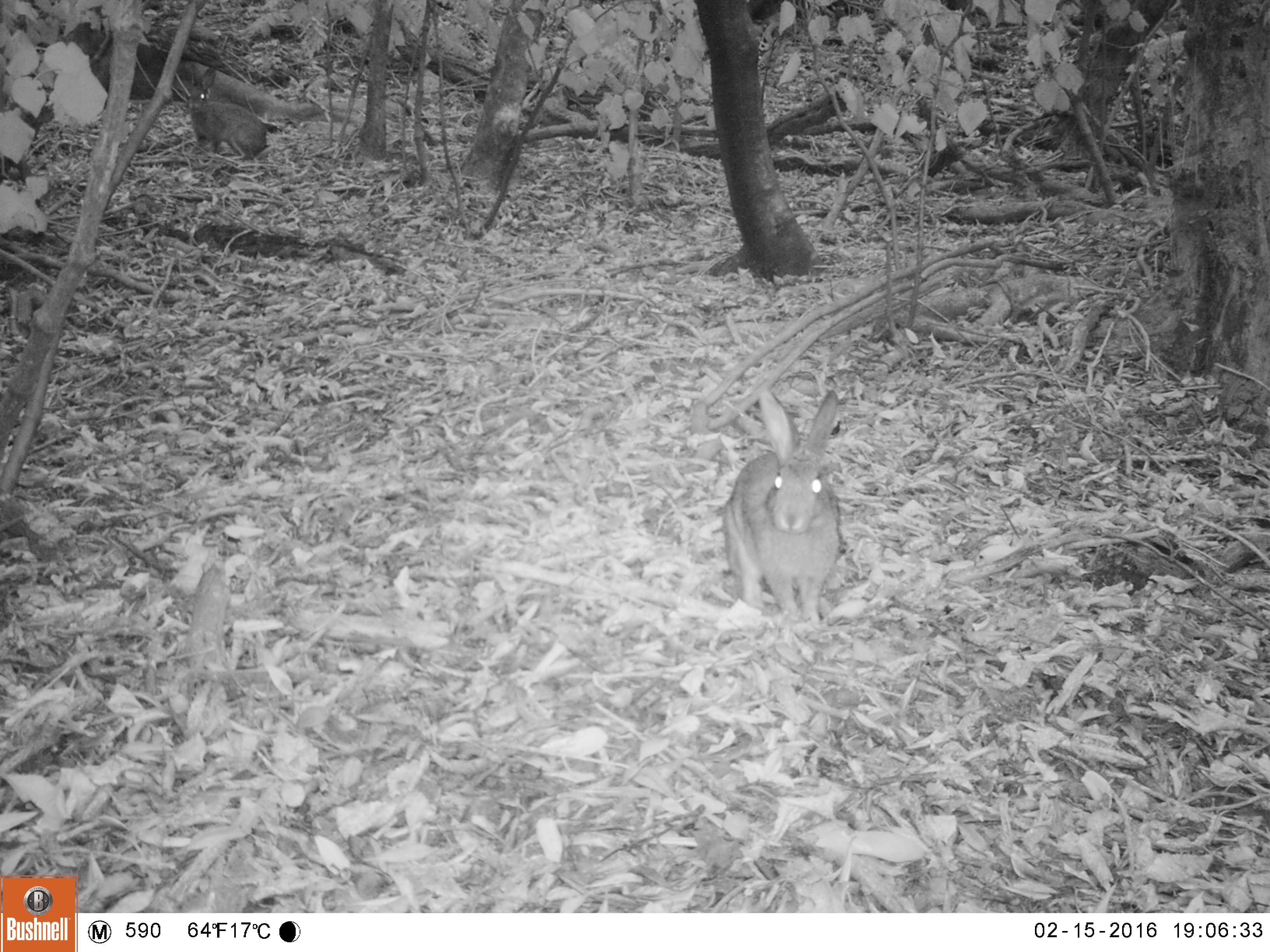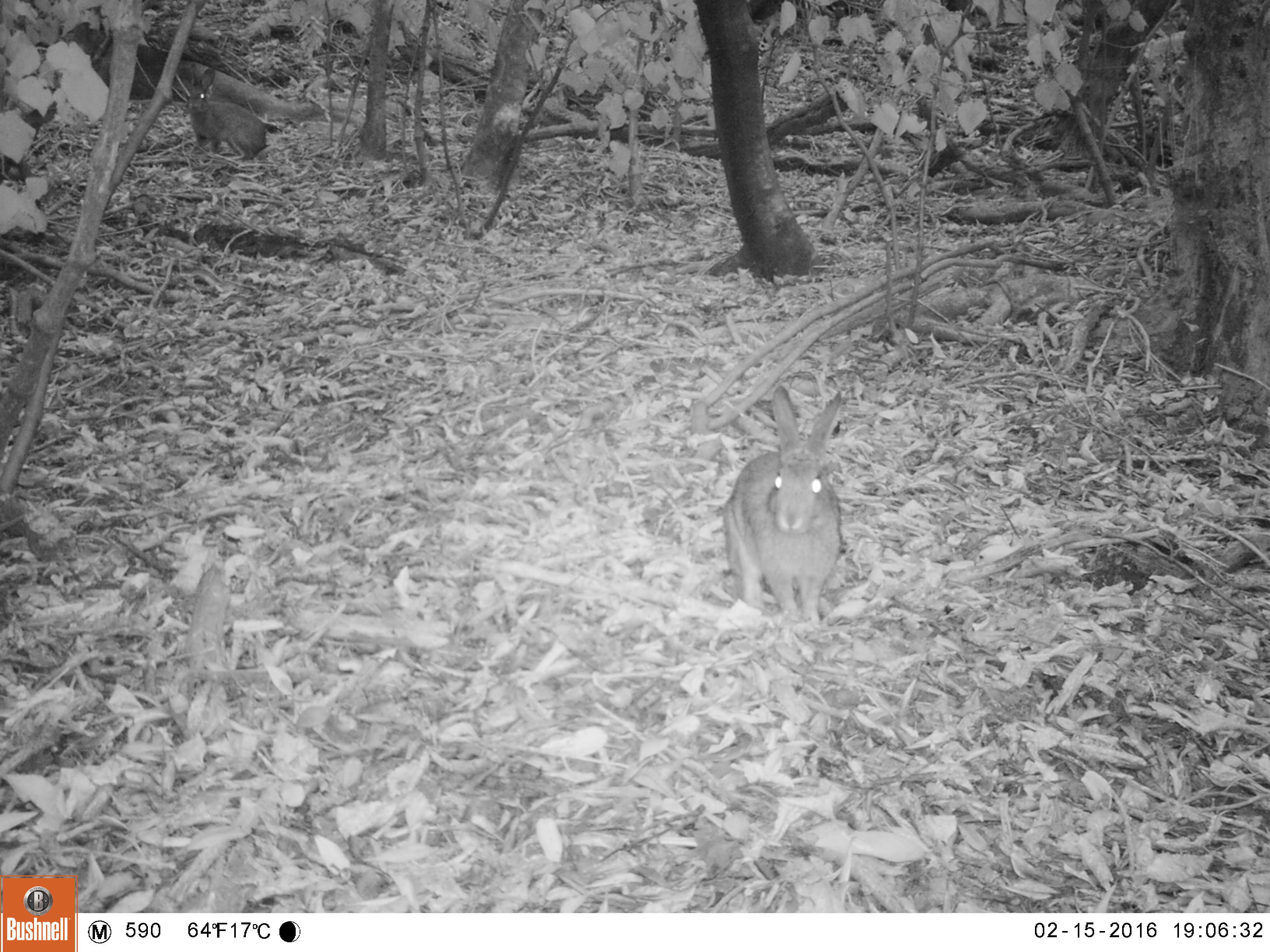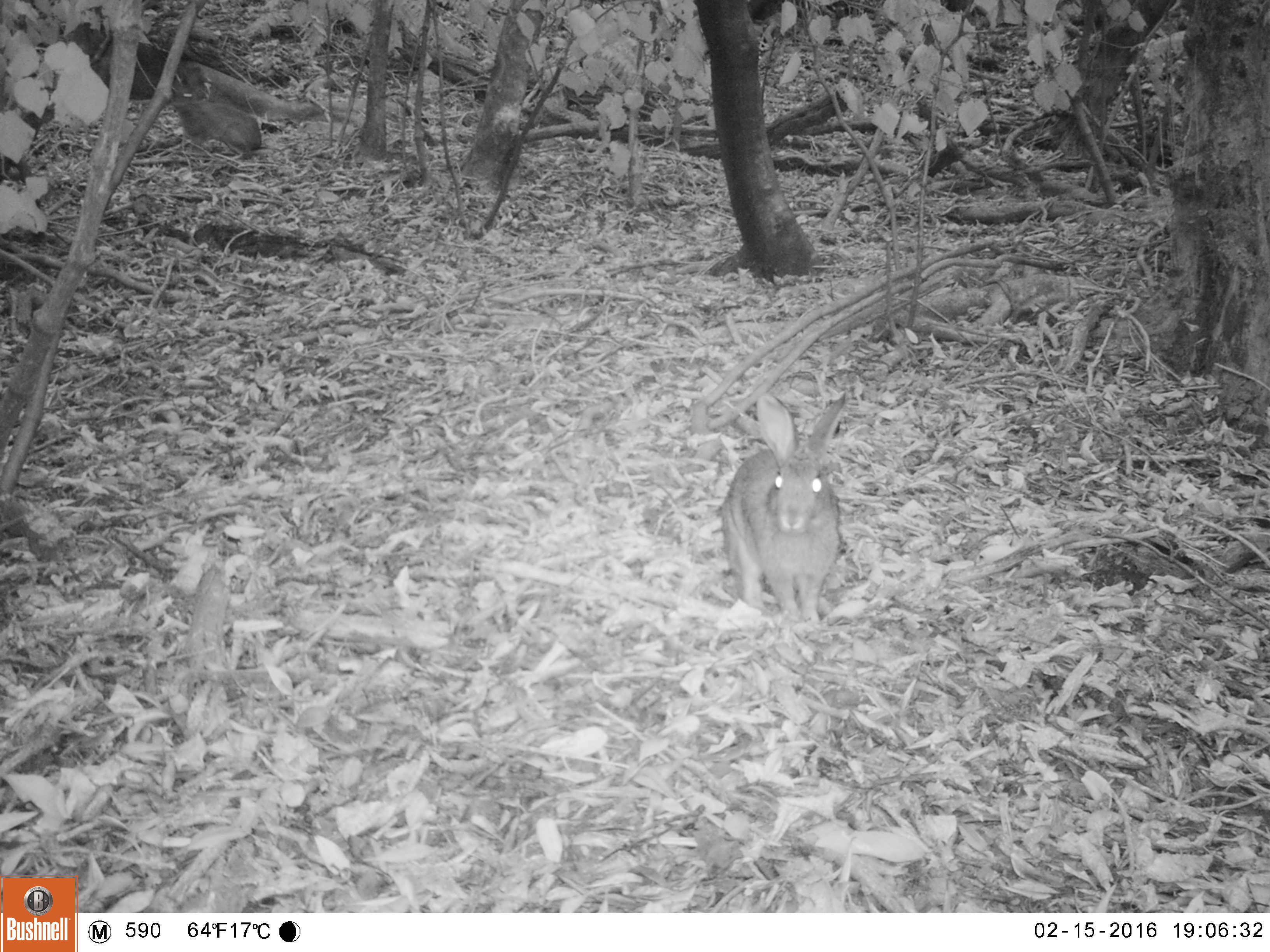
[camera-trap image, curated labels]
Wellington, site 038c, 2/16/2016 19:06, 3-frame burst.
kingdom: Animalia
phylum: Chordata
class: Mammalia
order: Lagomorpha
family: Leporidae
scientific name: Leporidae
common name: rabbit